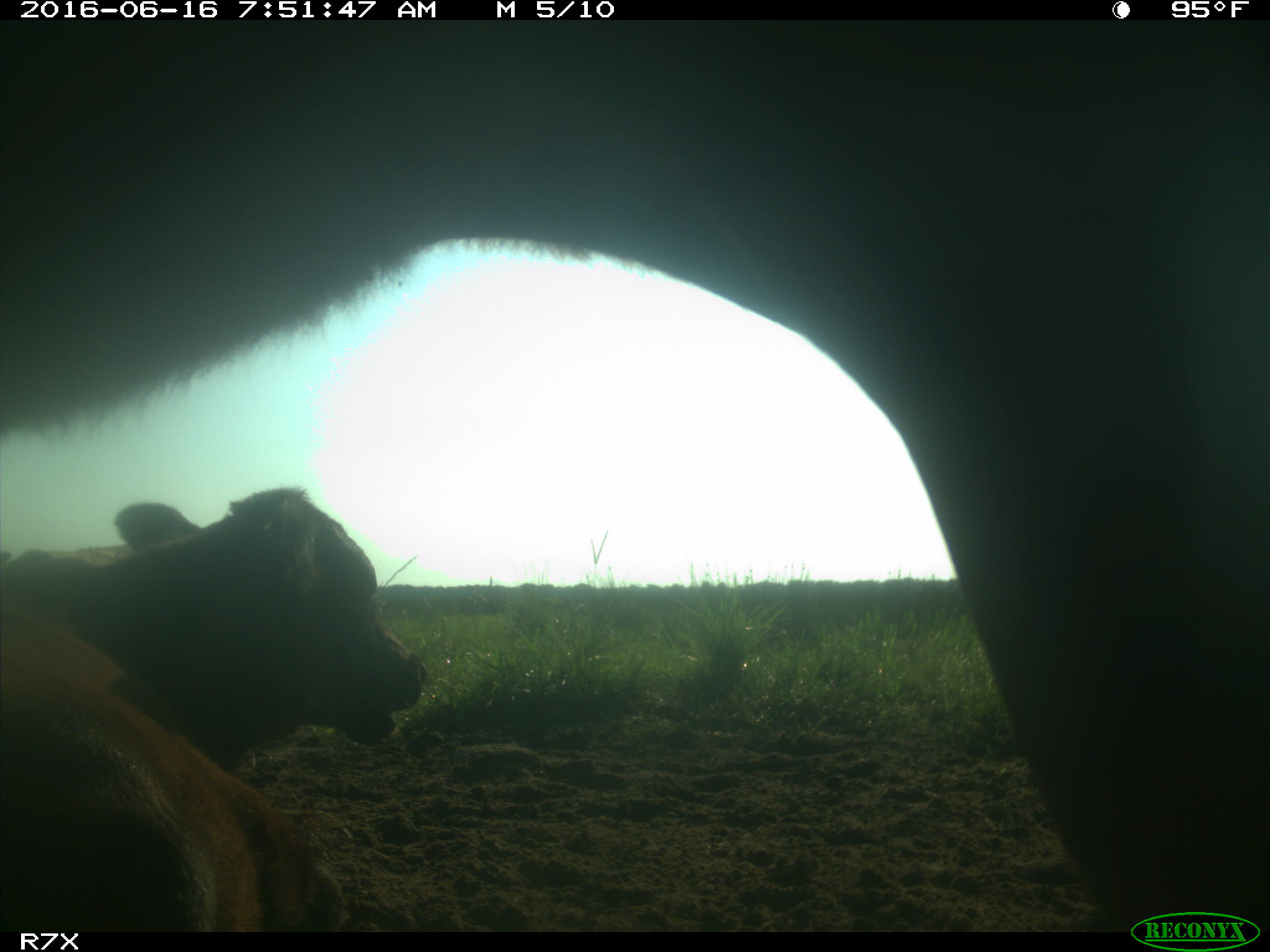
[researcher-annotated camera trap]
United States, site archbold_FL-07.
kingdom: Animalia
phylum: Chordata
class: Mammalia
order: Artiodactyla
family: Bovidae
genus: Bos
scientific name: Bos taurus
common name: domestic cow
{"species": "Bos taurus (domestic cow)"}